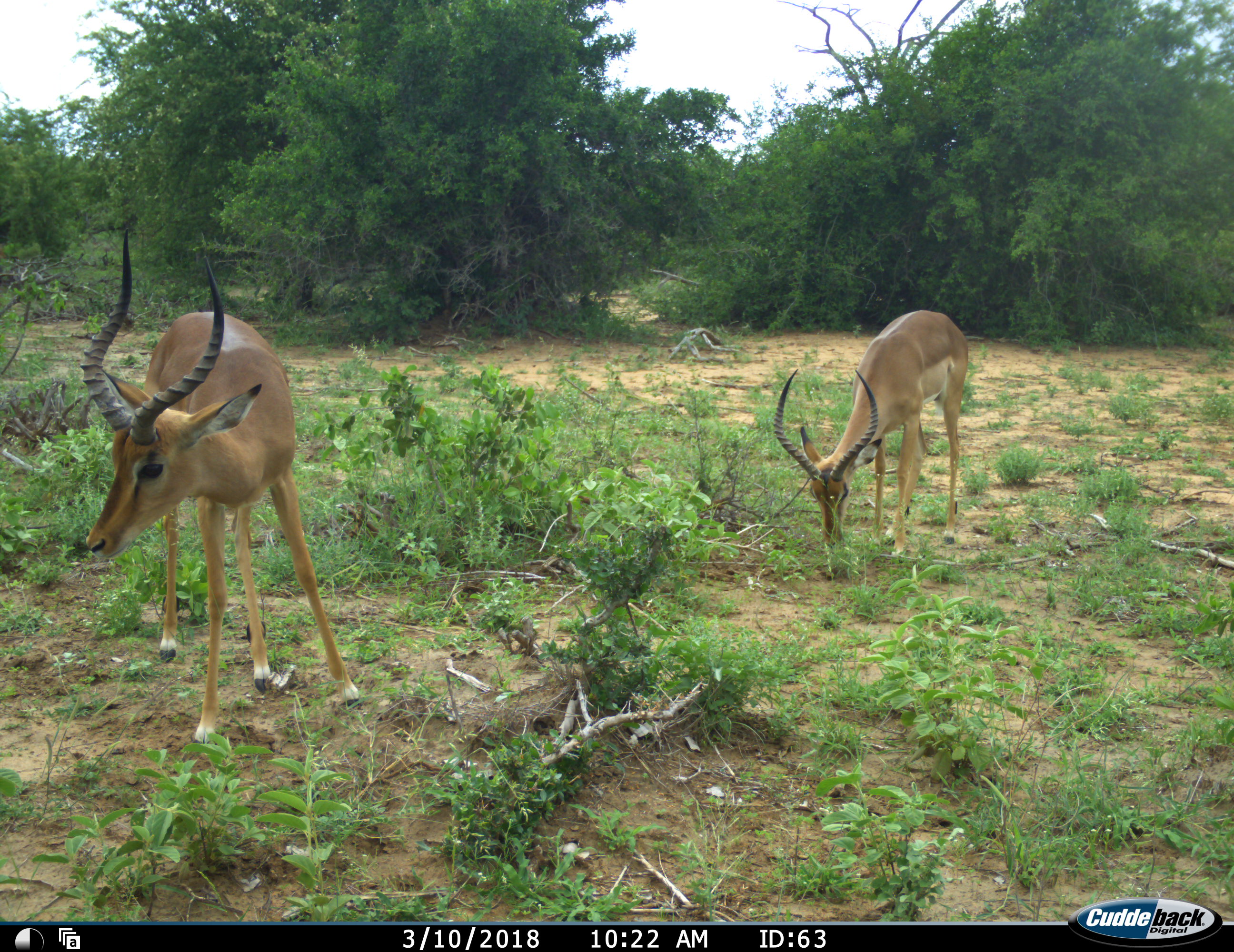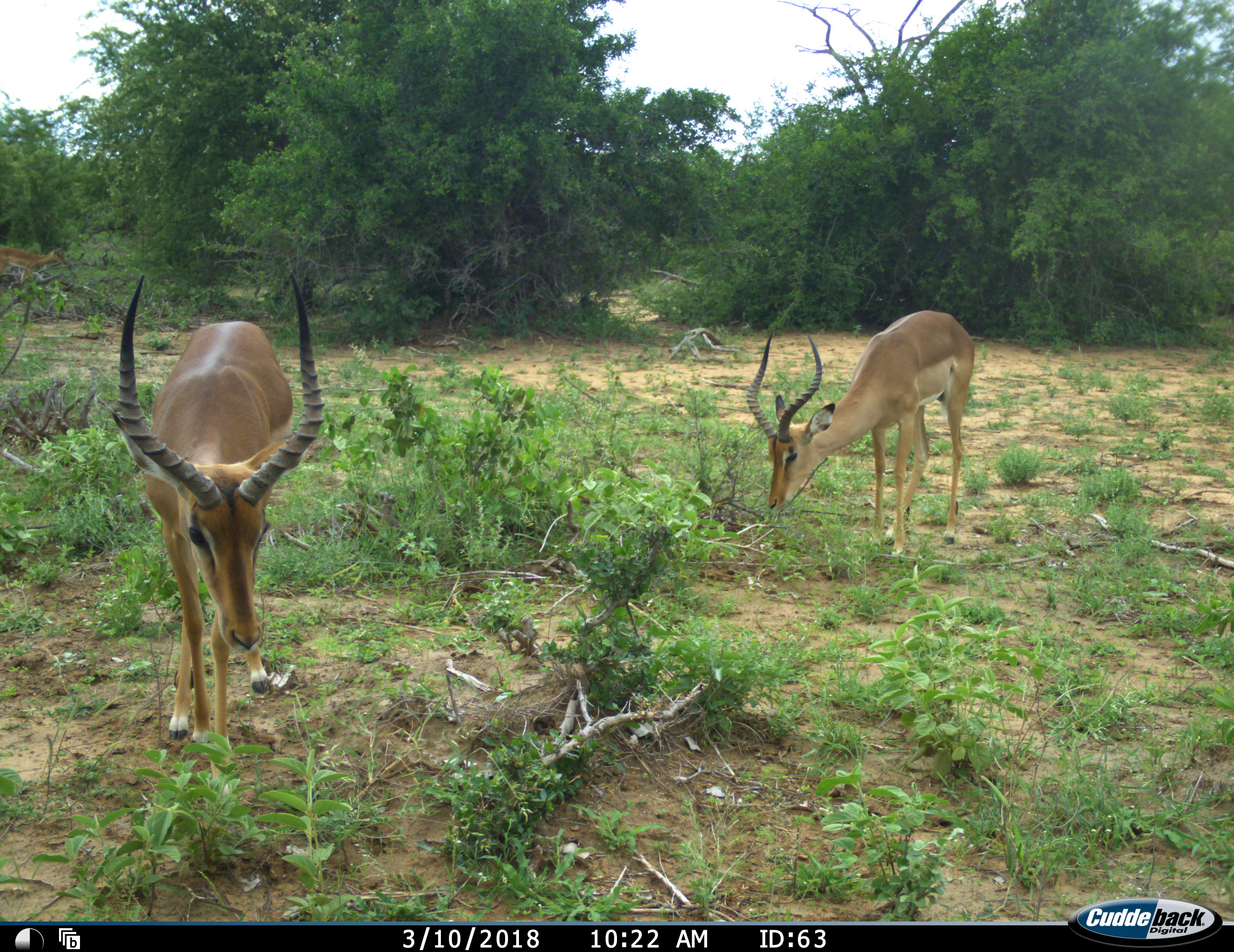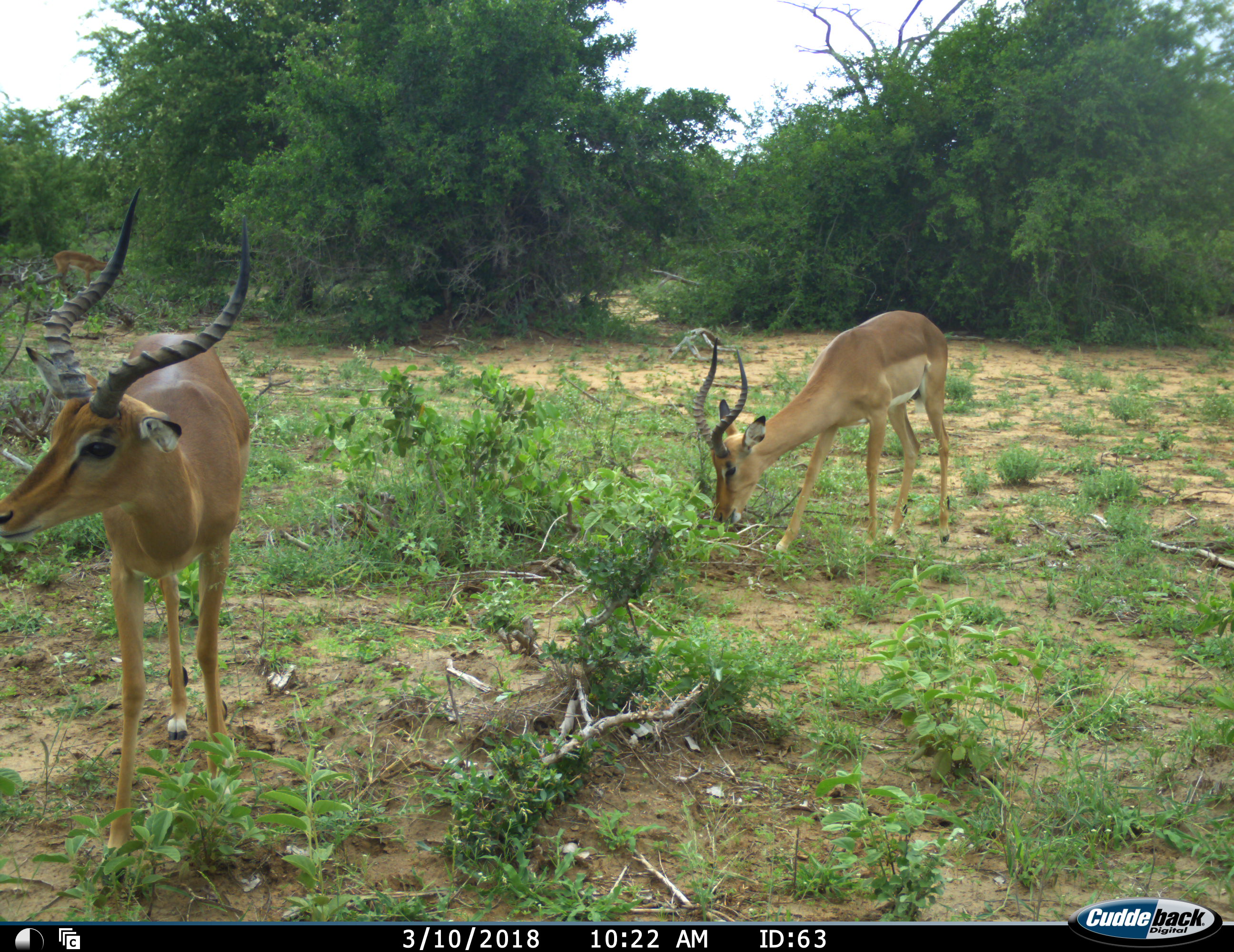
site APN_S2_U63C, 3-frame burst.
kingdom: Animalia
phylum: Chordata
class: Mammalia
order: Artiodactyla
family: Bovidae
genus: Aepyceros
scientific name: Aepyceros melampus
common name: impala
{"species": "impala (Aepyceros melampus)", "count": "2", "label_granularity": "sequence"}